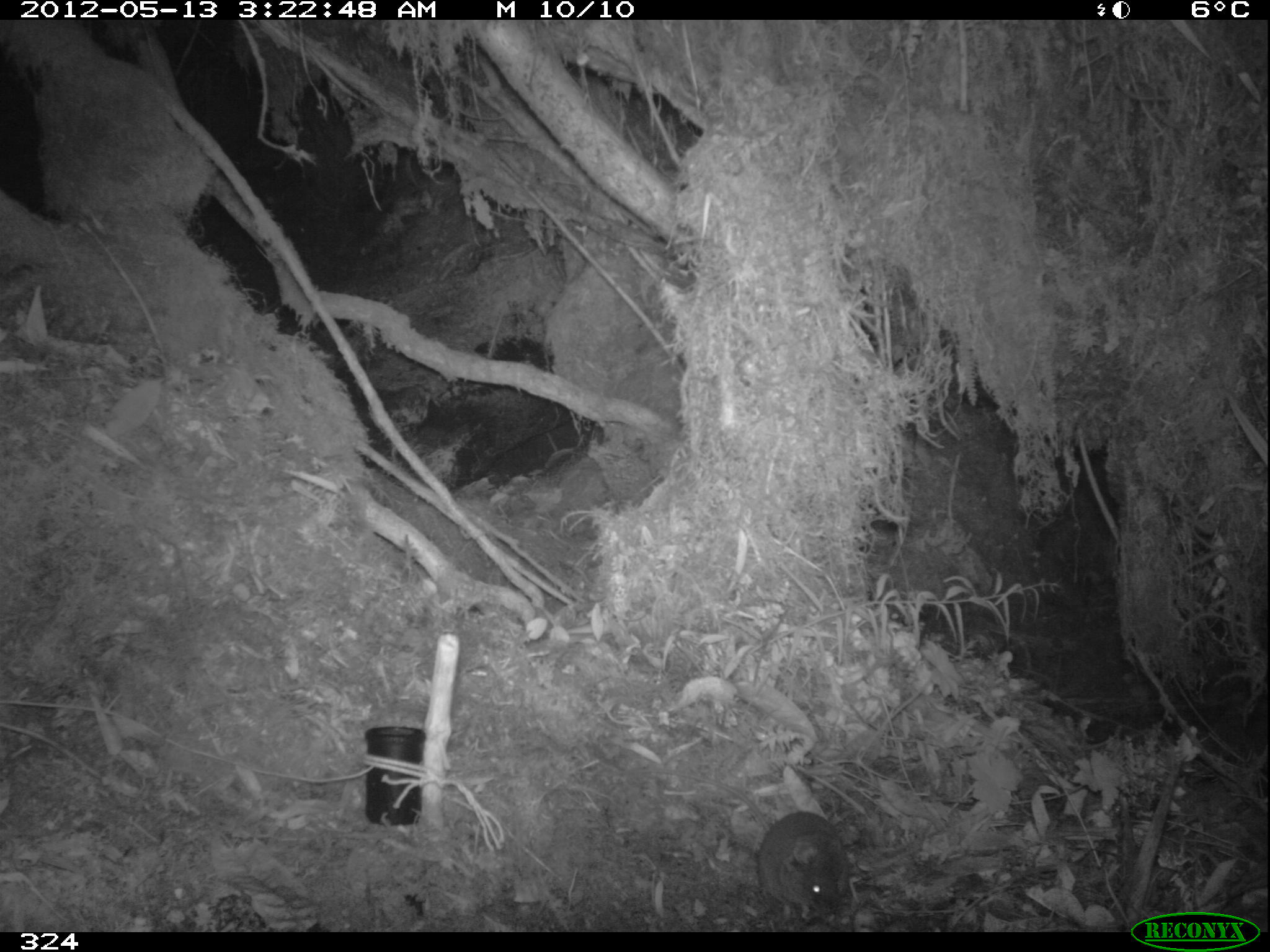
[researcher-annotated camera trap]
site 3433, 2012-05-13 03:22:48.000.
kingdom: Animalia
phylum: Chordata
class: Mammalia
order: Rodentia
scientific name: Rodentia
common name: rodents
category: unknown rodent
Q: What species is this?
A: Unknown rodent (rodents) (Rodentia).